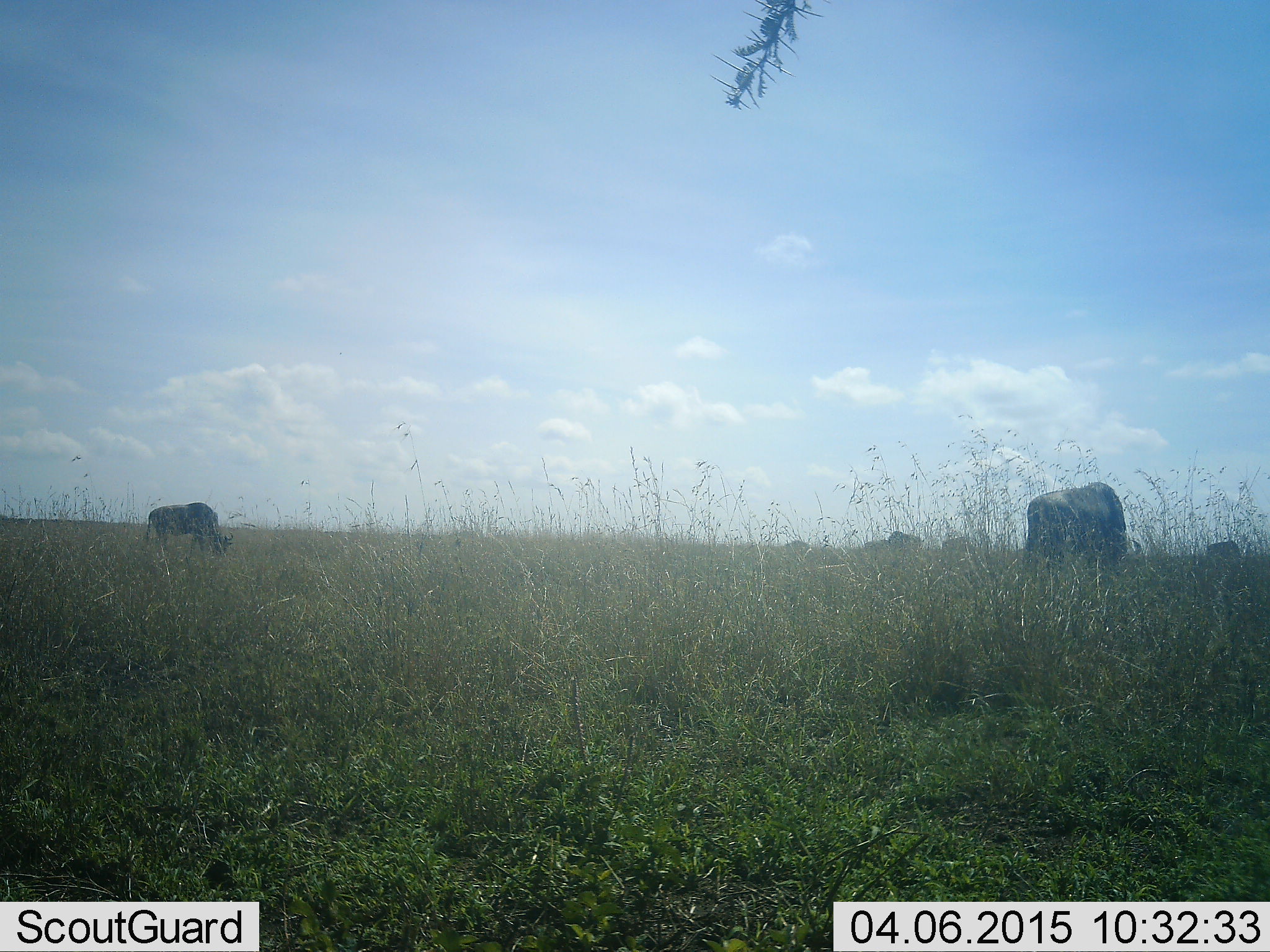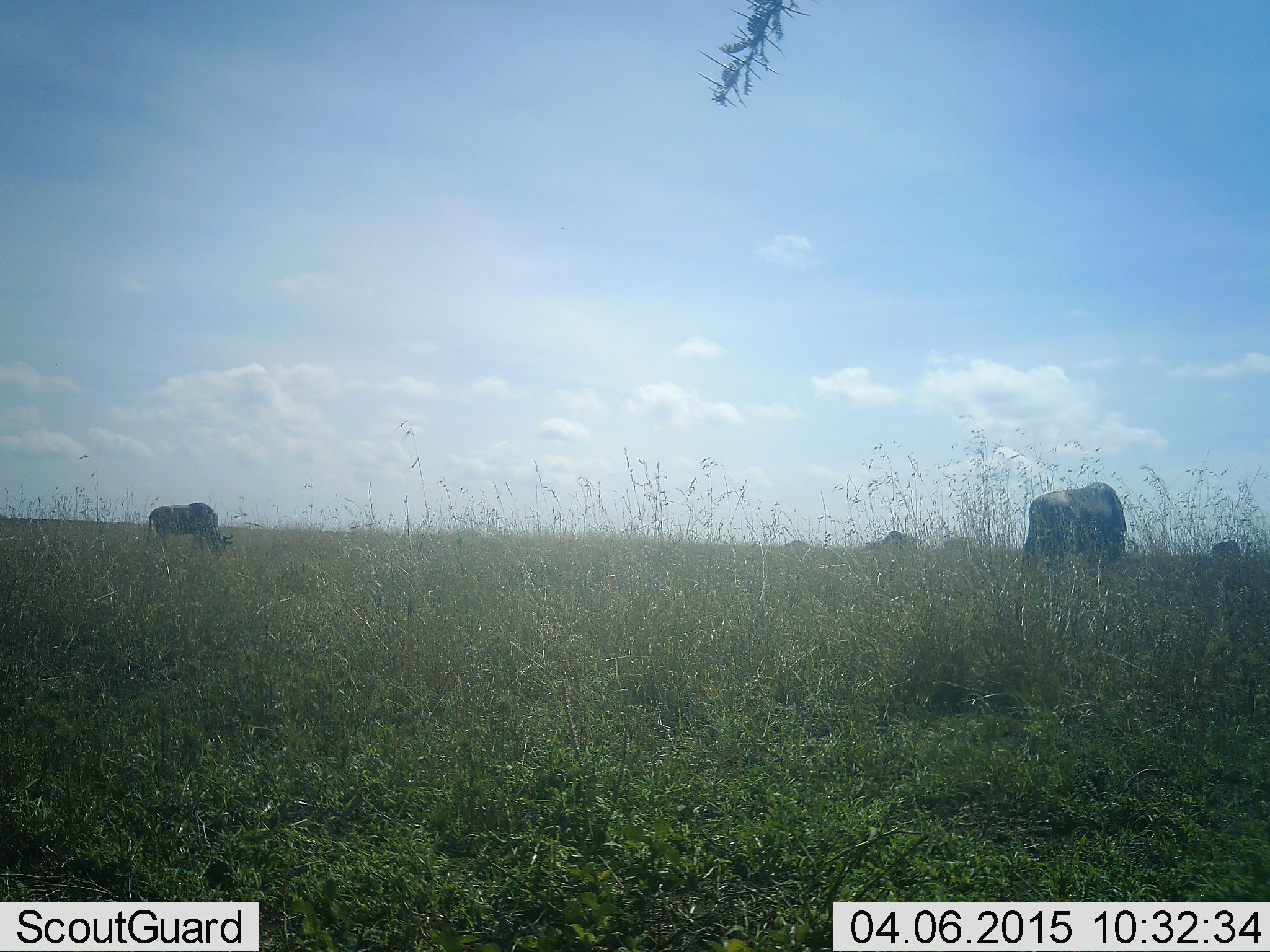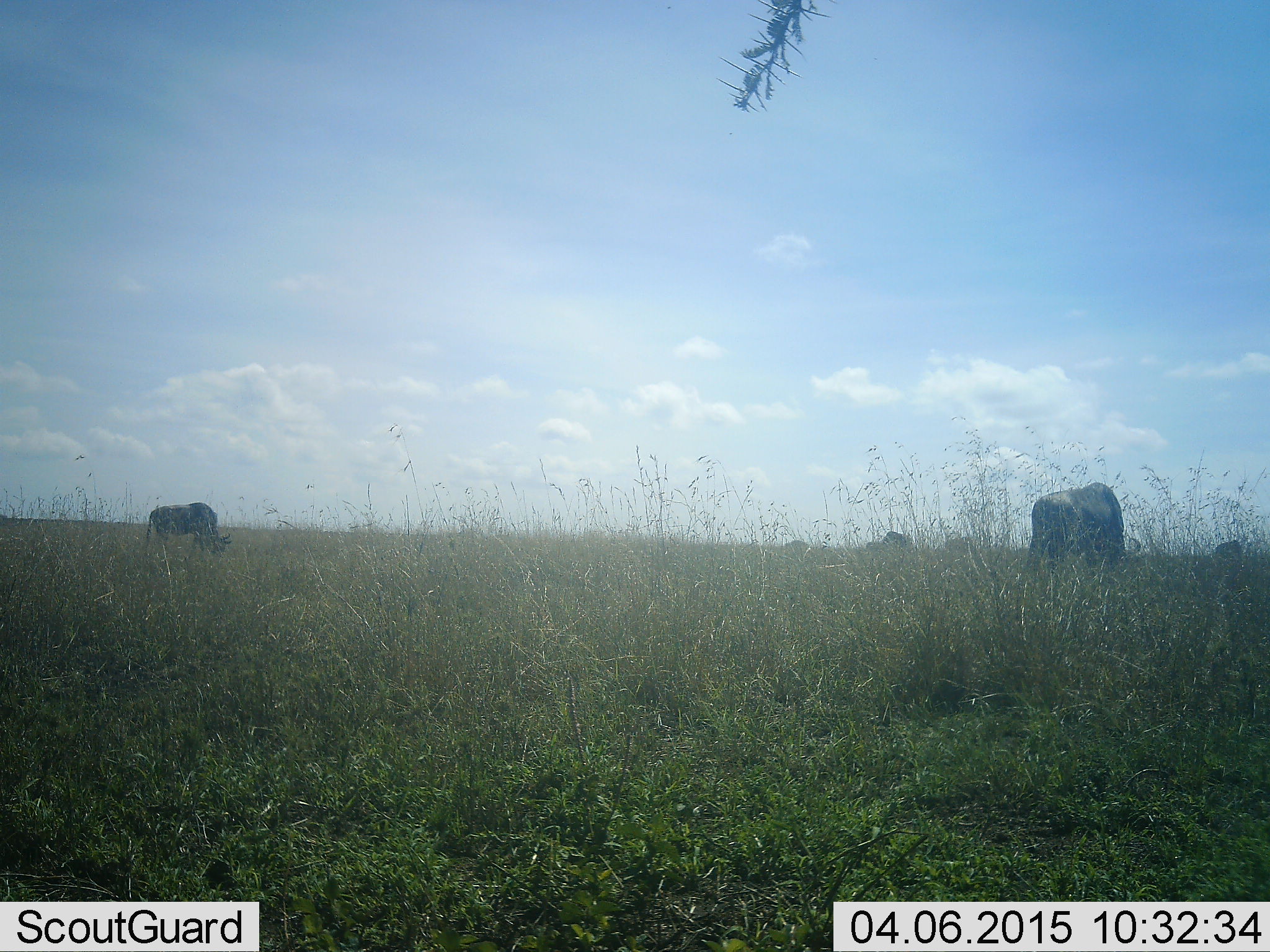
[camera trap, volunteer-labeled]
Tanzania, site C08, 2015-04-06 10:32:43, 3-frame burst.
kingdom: Animalia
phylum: Chordata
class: Mammalia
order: Artiodactyla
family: Bovidae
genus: Connochaetes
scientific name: Connochaetes taurinus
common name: blue wildebeest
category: wildebeest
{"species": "wildebeest (blue wildebeest) (Connochaetes taurinus)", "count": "5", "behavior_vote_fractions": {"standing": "20%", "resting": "0%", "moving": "10%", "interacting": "0%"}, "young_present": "0%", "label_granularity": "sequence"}